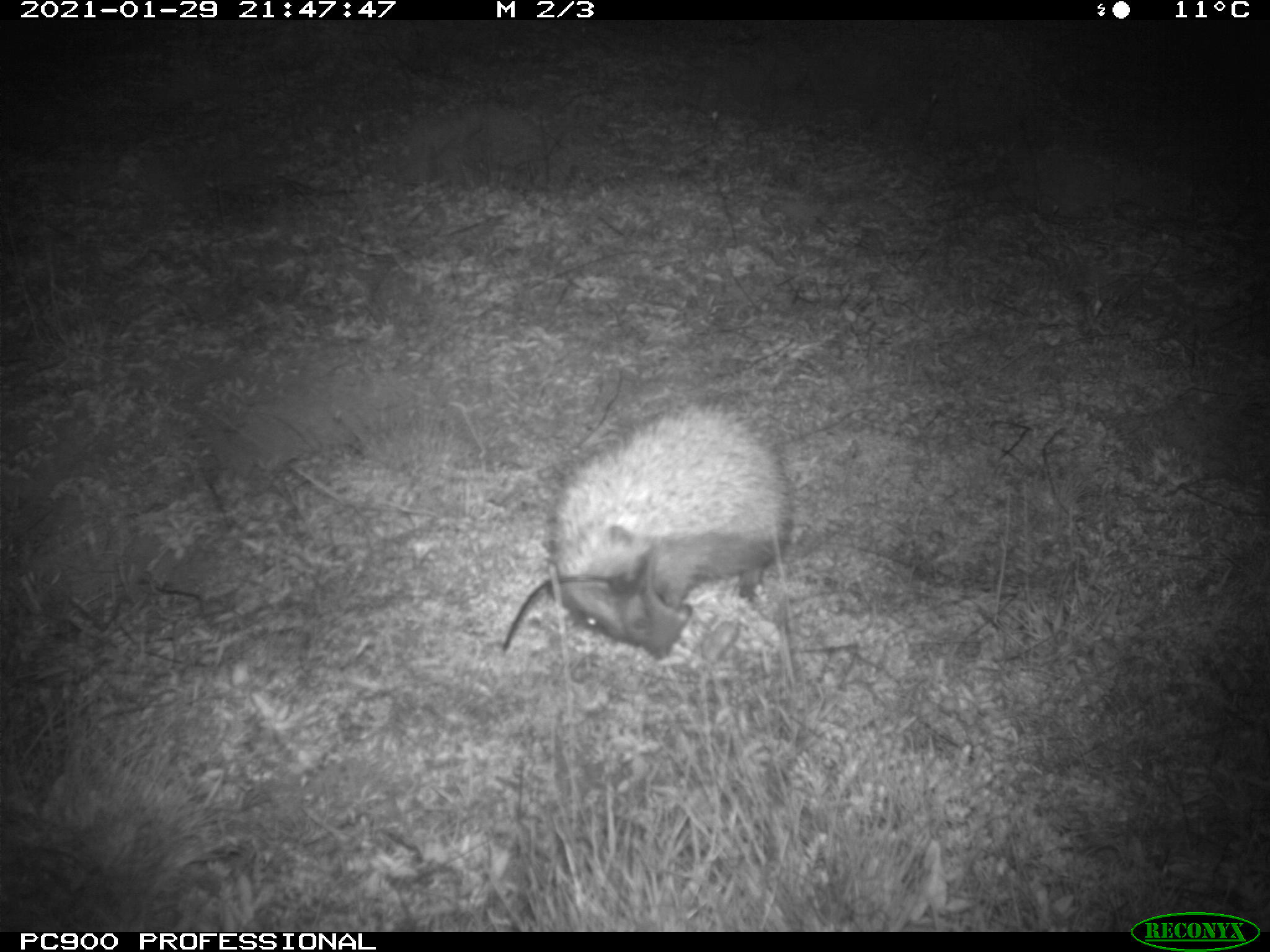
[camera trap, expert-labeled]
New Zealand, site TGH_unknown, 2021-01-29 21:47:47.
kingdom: Animalia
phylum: Chordata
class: Mammalia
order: Eulipotyphla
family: Erinaceidae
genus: Erinaceus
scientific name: Erinaceus europaeus europaeus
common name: european hedgehog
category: hedgehog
Hedgehog (european hedgehog) (Erinaceus europaeus europaeus).